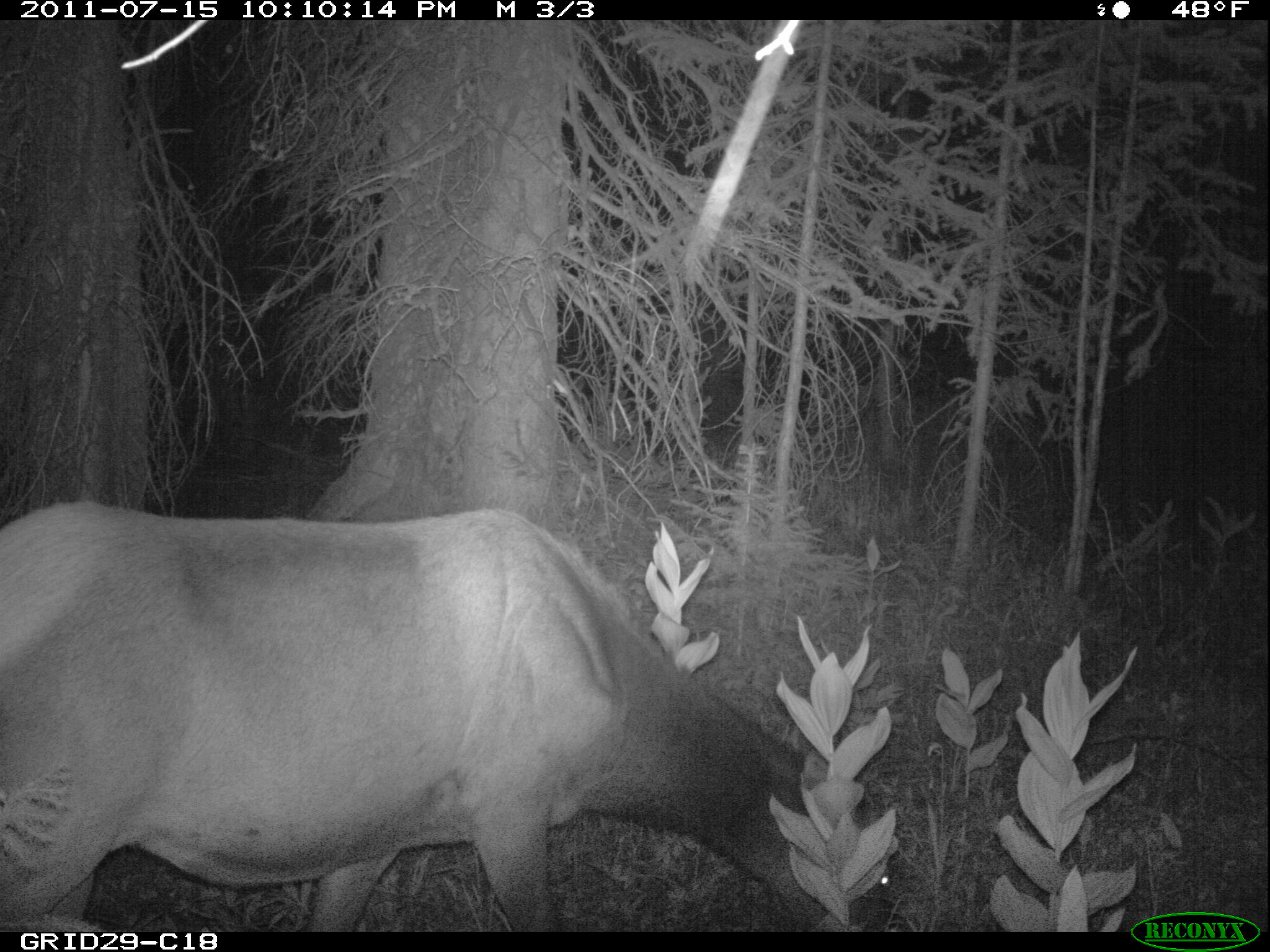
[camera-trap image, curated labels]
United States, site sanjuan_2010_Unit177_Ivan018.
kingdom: Animalia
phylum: Chordata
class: Mammalia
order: Artiodactyla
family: Cervidae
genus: Cervus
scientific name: Cervus elaphus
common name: red deer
Cervus elaphus (red deer).